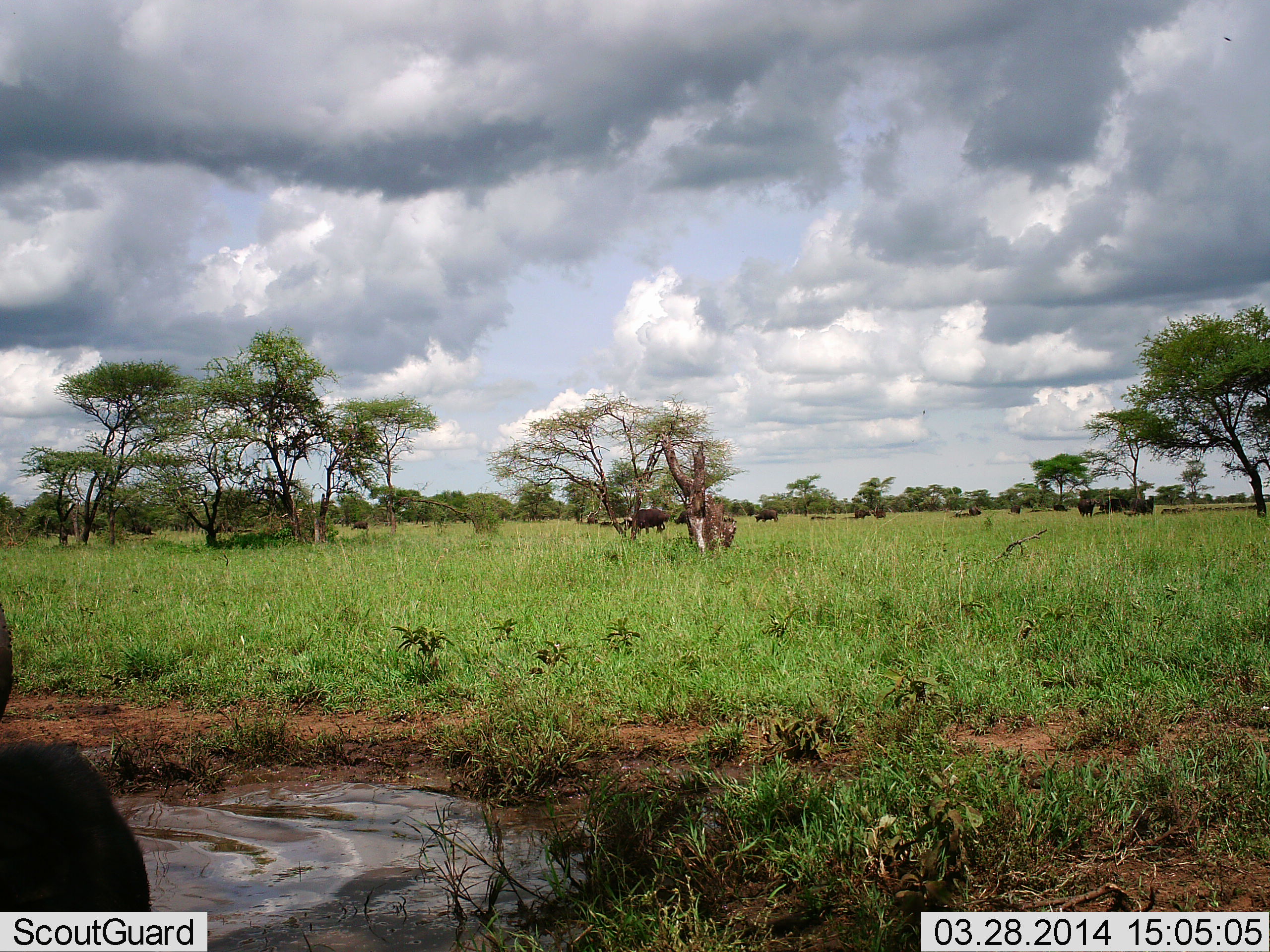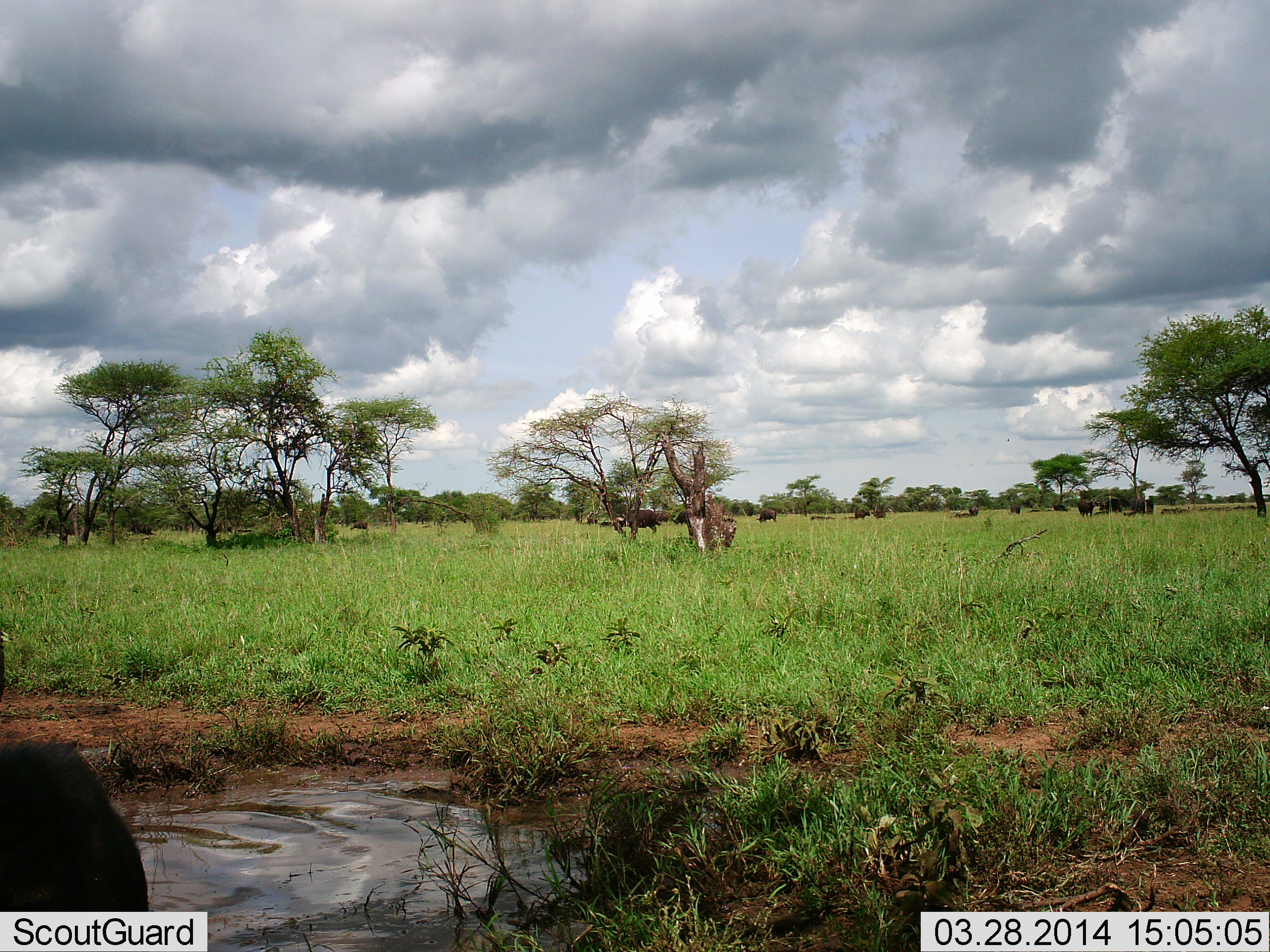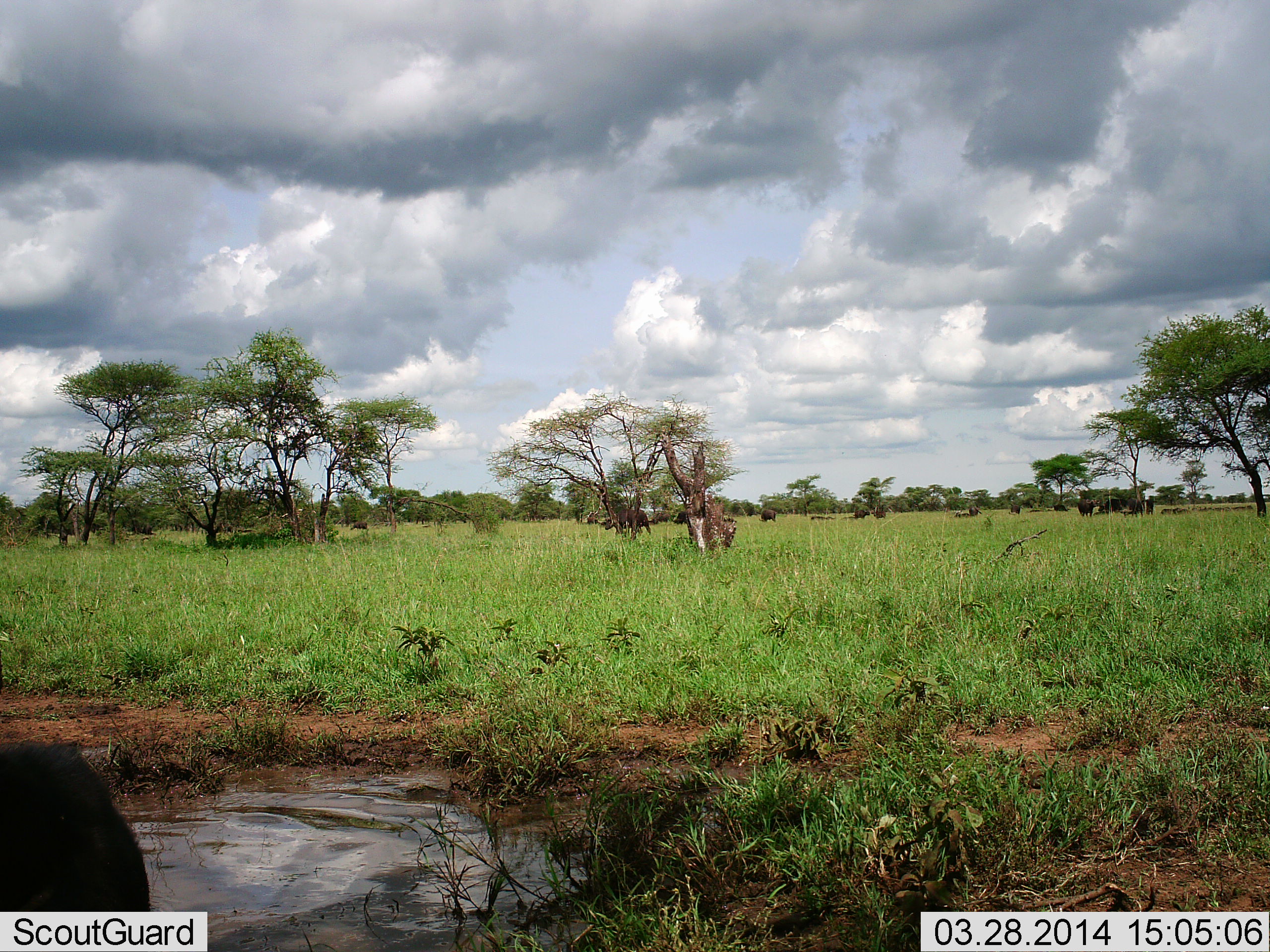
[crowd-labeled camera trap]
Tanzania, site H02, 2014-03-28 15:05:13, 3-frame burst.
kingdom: Animalia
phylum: Chordata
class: Mammalia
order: Artiodactyla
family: Bovidae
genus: Syncerus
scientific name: Syncerus caffer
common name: cape buffalo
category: buffalo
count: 8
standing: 45%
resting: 18%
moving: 45%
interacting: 9%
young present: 0%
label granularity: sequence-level